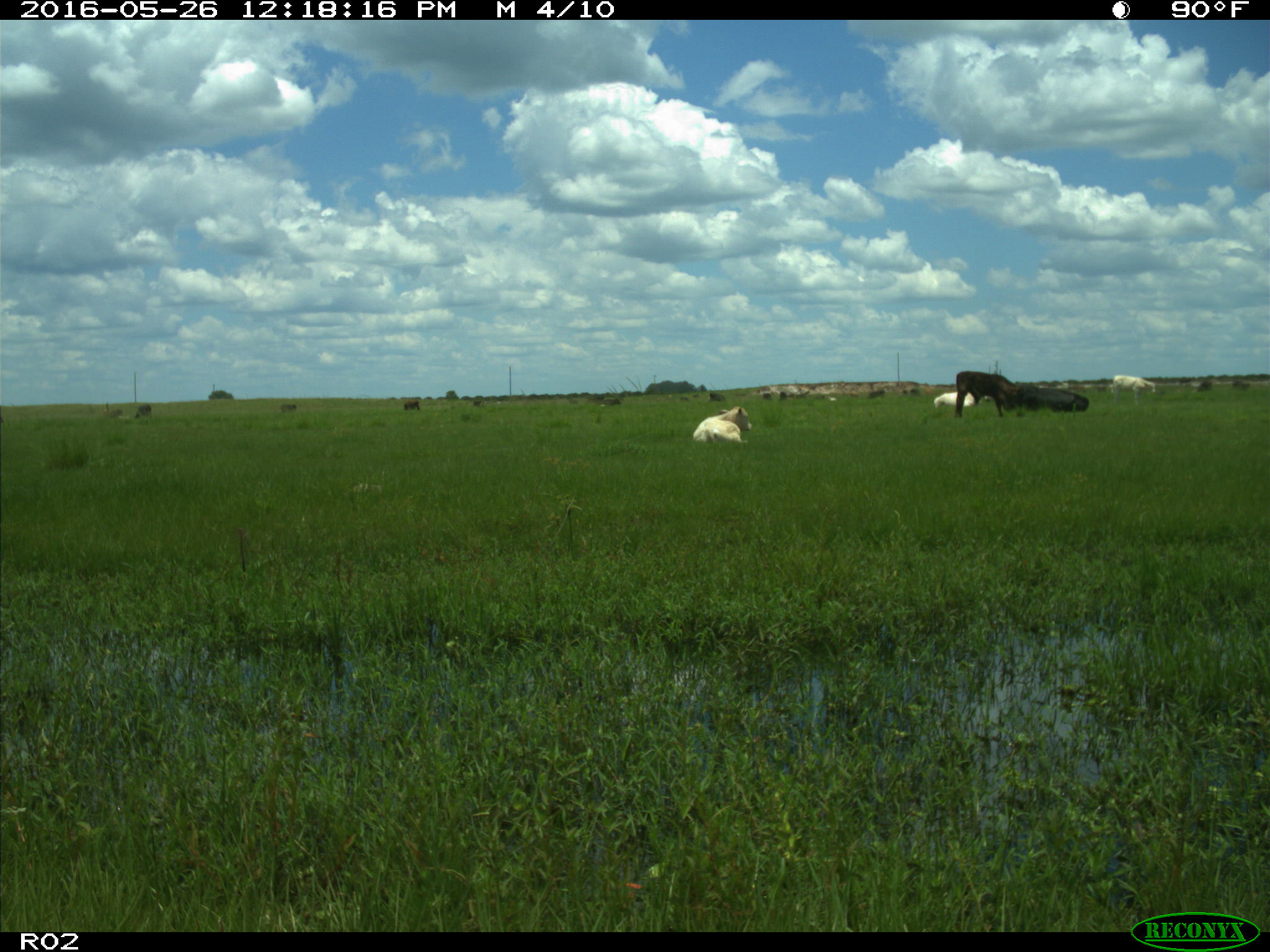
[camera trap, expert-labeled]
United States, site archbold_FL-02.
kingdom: Animalia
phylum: Chordata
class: Mammalia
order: Artiodactyla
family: Bovidae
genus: Bos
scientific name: Bos taurus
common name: domestic cow